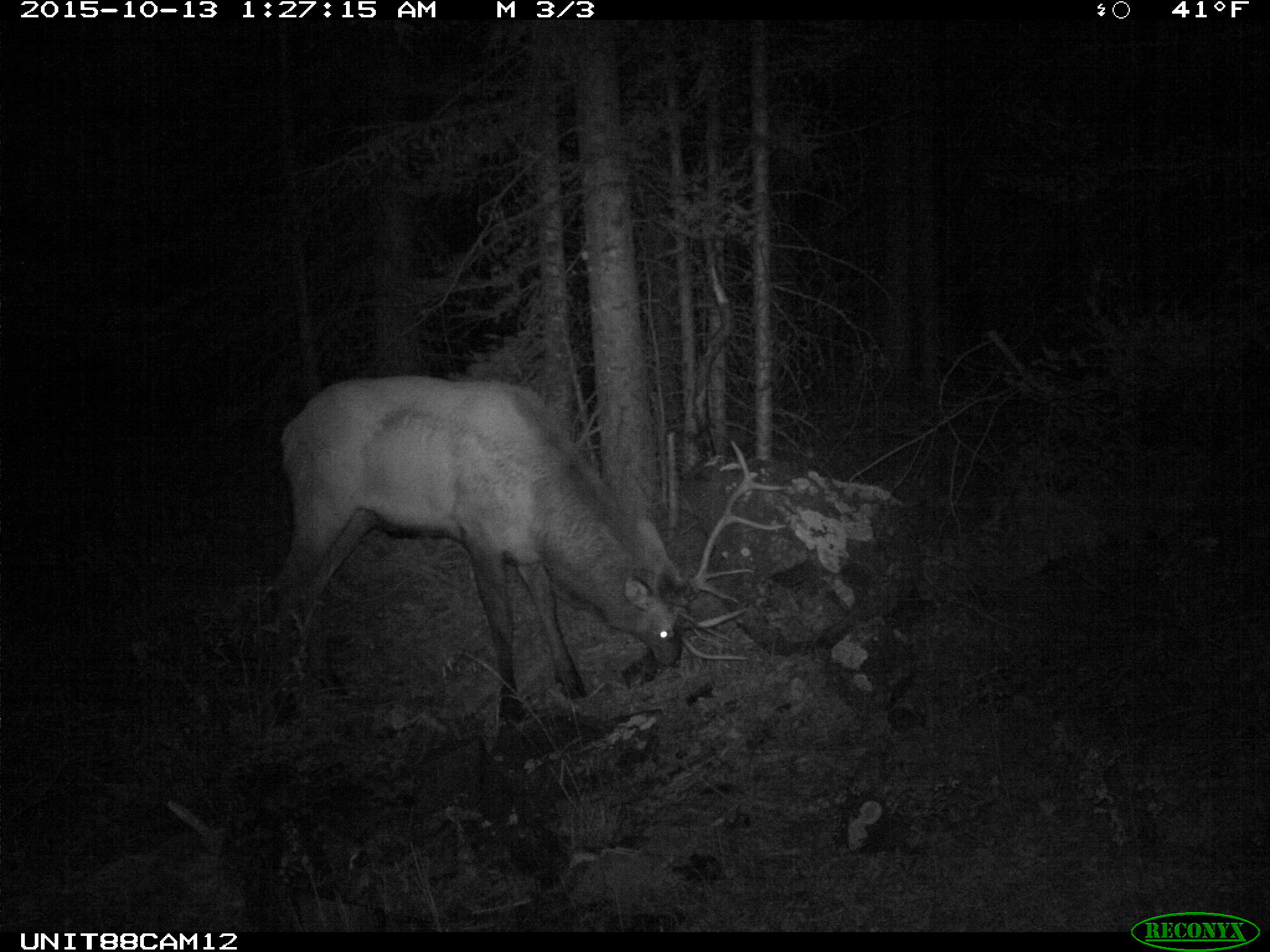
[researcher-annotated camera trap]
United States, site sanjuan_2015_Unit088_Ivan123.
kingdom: Animalia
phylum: Chordata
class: Mammalia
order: Artiodactyla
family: Cervidae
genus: Cervus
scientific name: Cervus elaphus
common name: red deer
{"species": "Cervus elaphus (red deer)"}